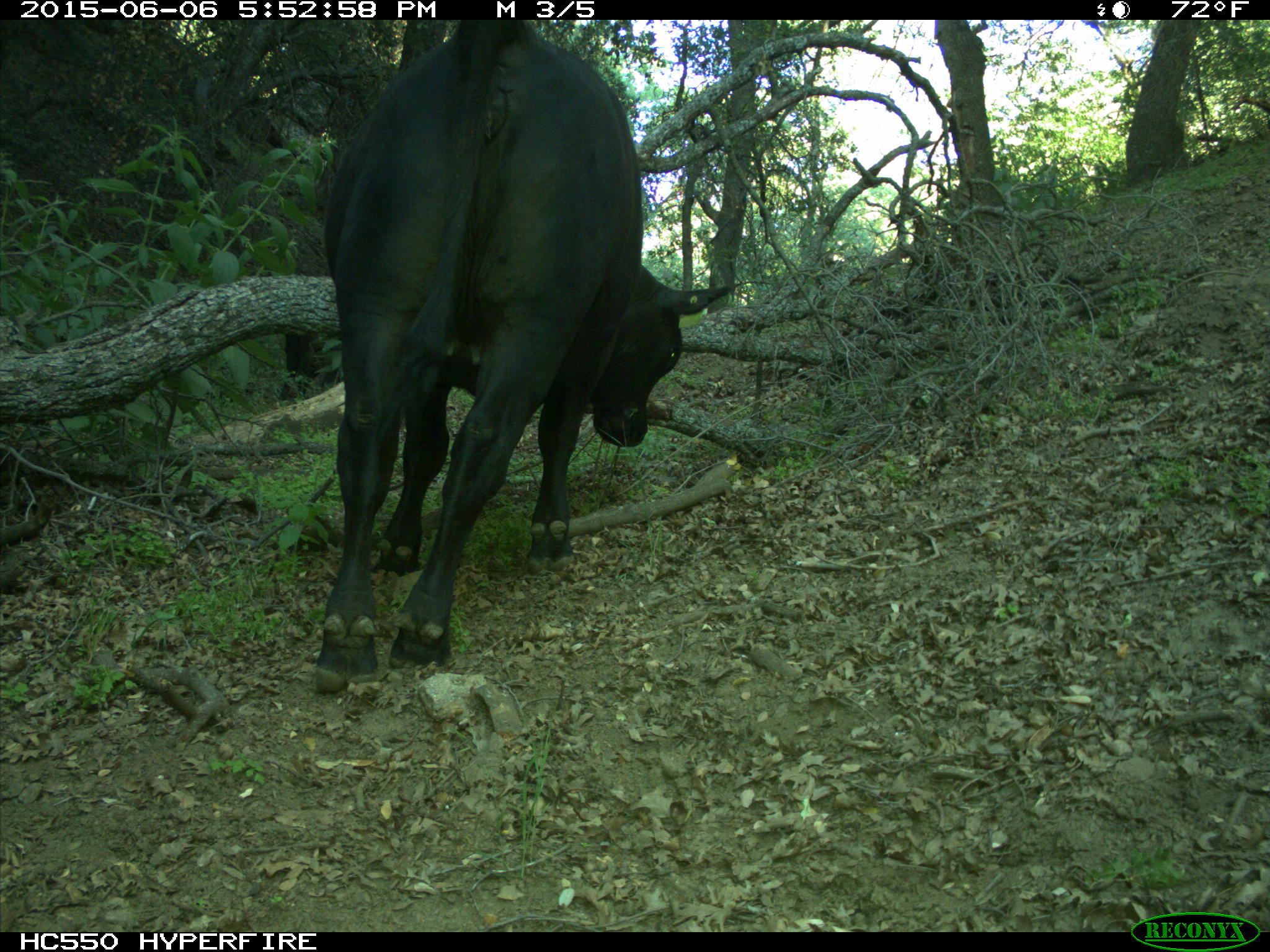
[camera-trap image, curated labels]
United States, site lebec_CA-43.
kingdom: Animalia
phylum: Chordata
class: Mammalia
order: Artiodactyla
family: Bovidae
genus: Bos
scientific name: Bos taurus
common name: domestic cow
Bos taurus (domestic cow).